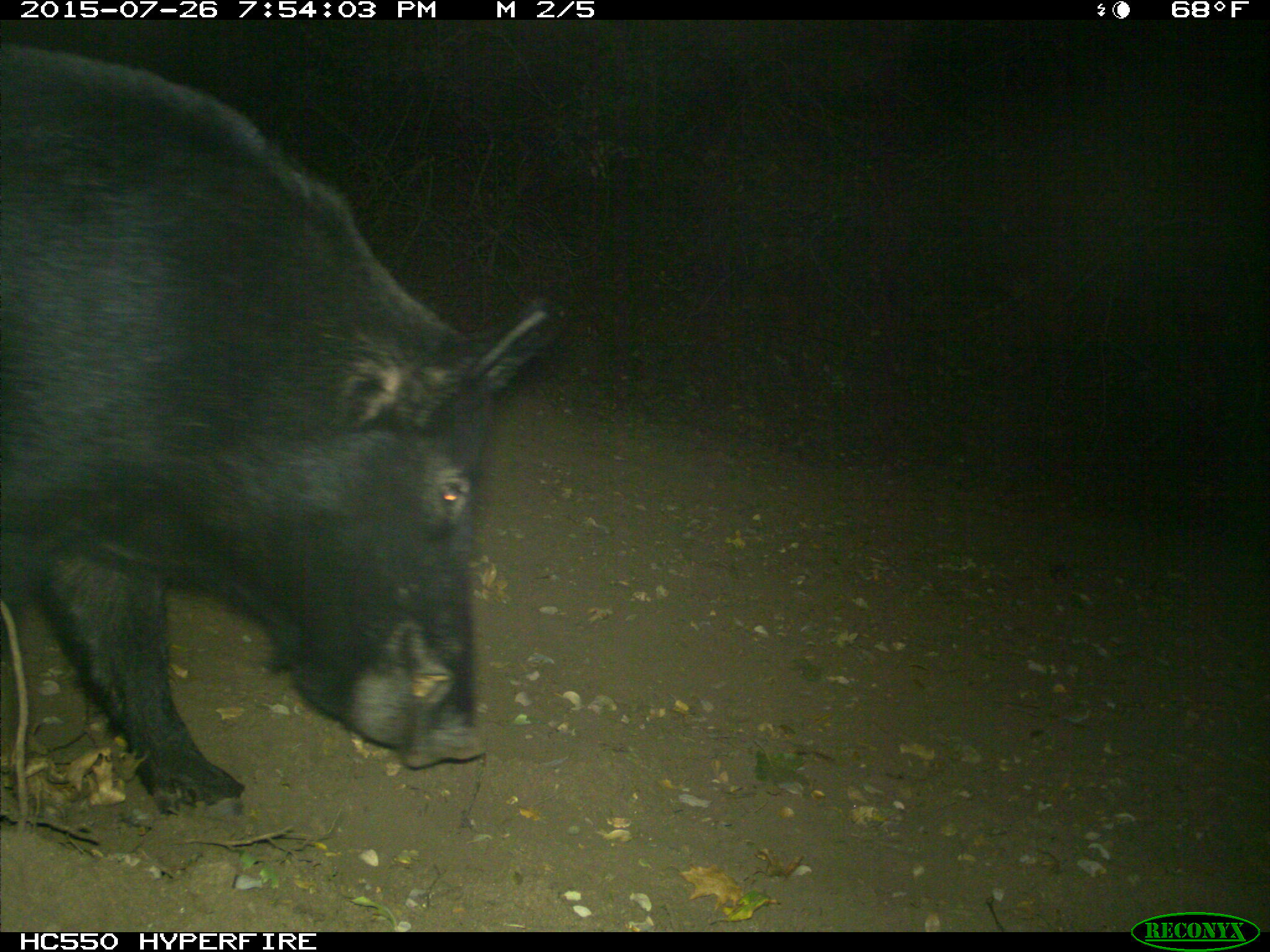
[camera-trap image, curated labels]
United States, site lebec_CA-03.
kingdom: Animalia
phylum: Chordata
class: Mammalia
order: Artiodactyla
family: Suidae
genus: Sus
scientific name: Sus scrofa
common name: wild boar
Sus scrofa (wild boar).